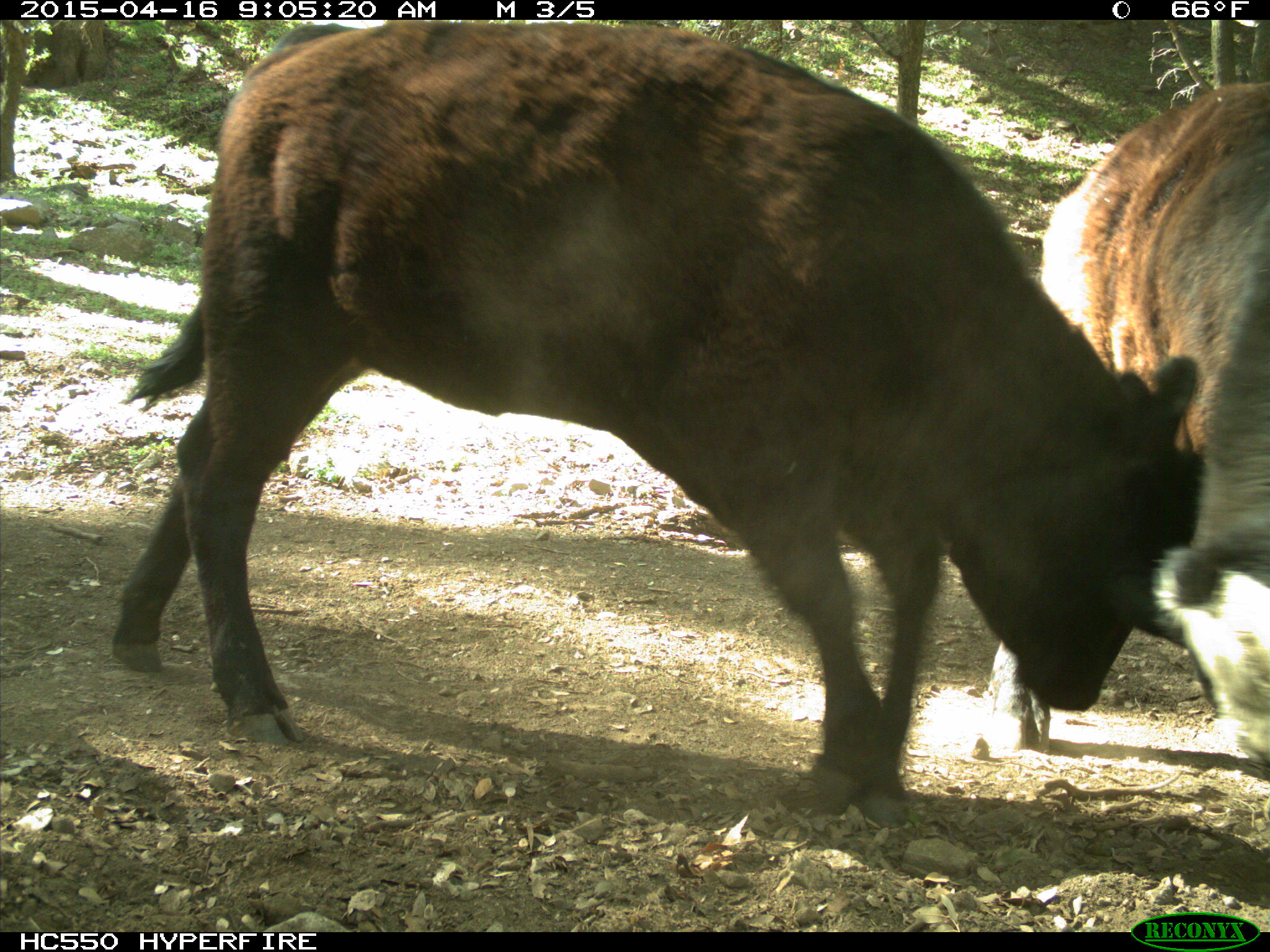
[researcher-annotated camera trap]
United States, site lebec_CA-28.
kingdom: Animalia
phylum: Chordata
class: Mammalia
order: Artiodactyla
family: Bovidae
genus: Bos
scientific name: Bos taurus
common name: domestic cow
Bos taurus (domestic cow).